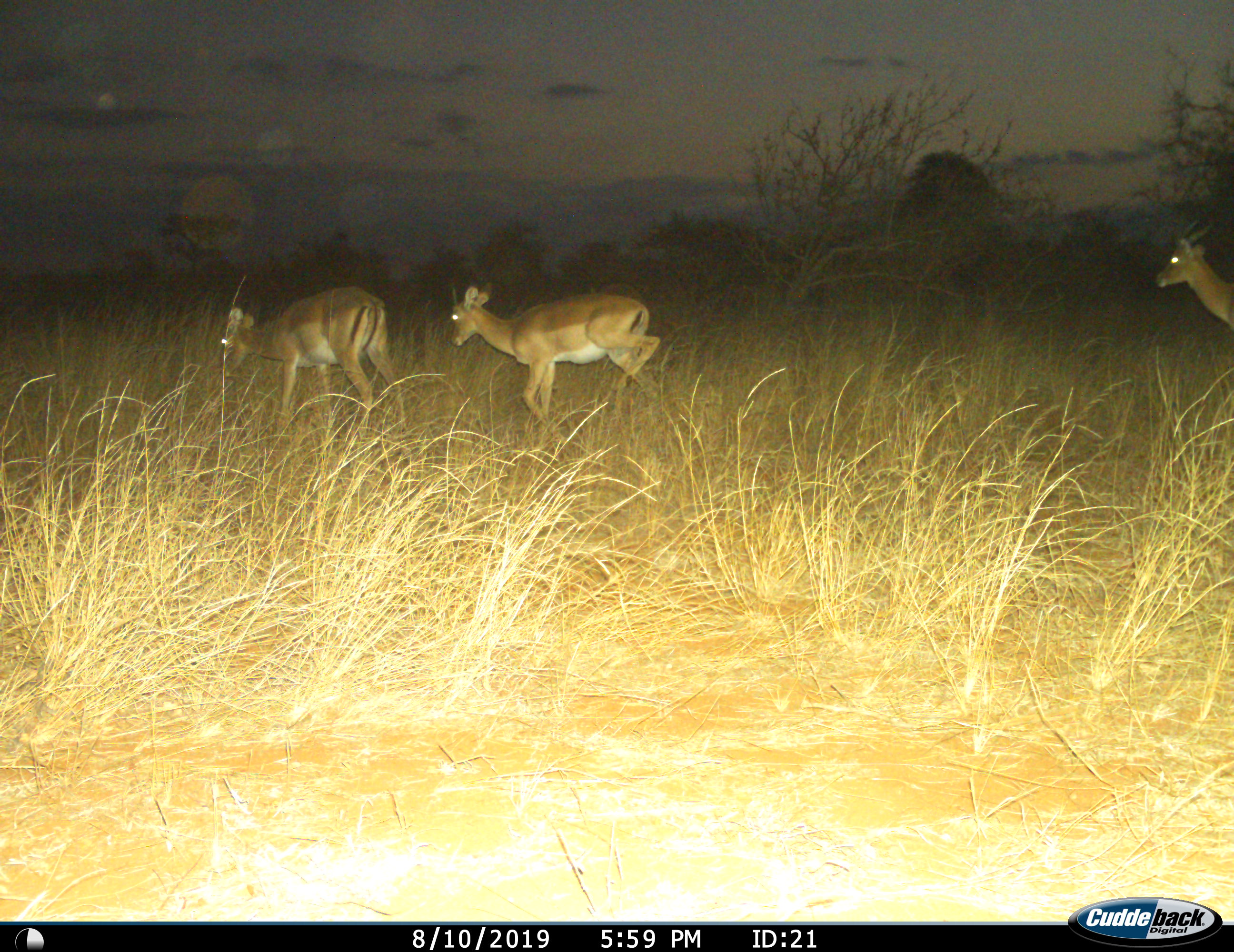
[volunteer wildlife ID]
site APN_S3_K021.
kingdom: Animalia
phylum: Chordata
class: Mammalia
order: Artiodactyla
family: Bovidae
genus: Aepyceros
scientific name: Aepyceros melampus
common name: impala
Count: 3.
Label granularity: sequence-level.